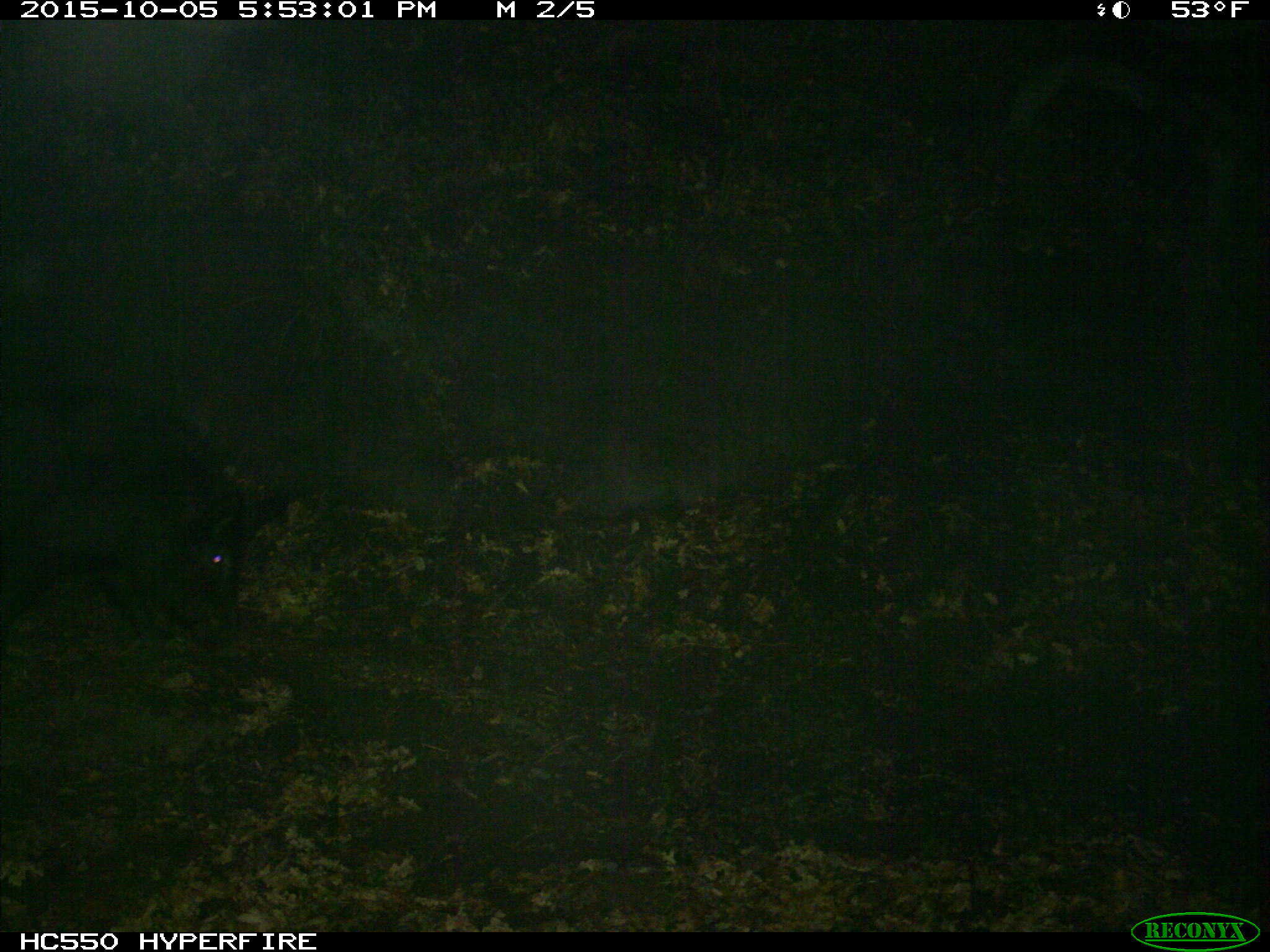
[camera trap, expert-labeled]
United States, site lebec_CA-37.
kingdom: Animalia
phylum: Chordata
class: Mammalia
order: Artiodactyla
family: Suidae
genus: Sus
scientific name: Sus scrofa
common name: wild boar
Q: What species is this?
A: Sus scrofa (wild boar).